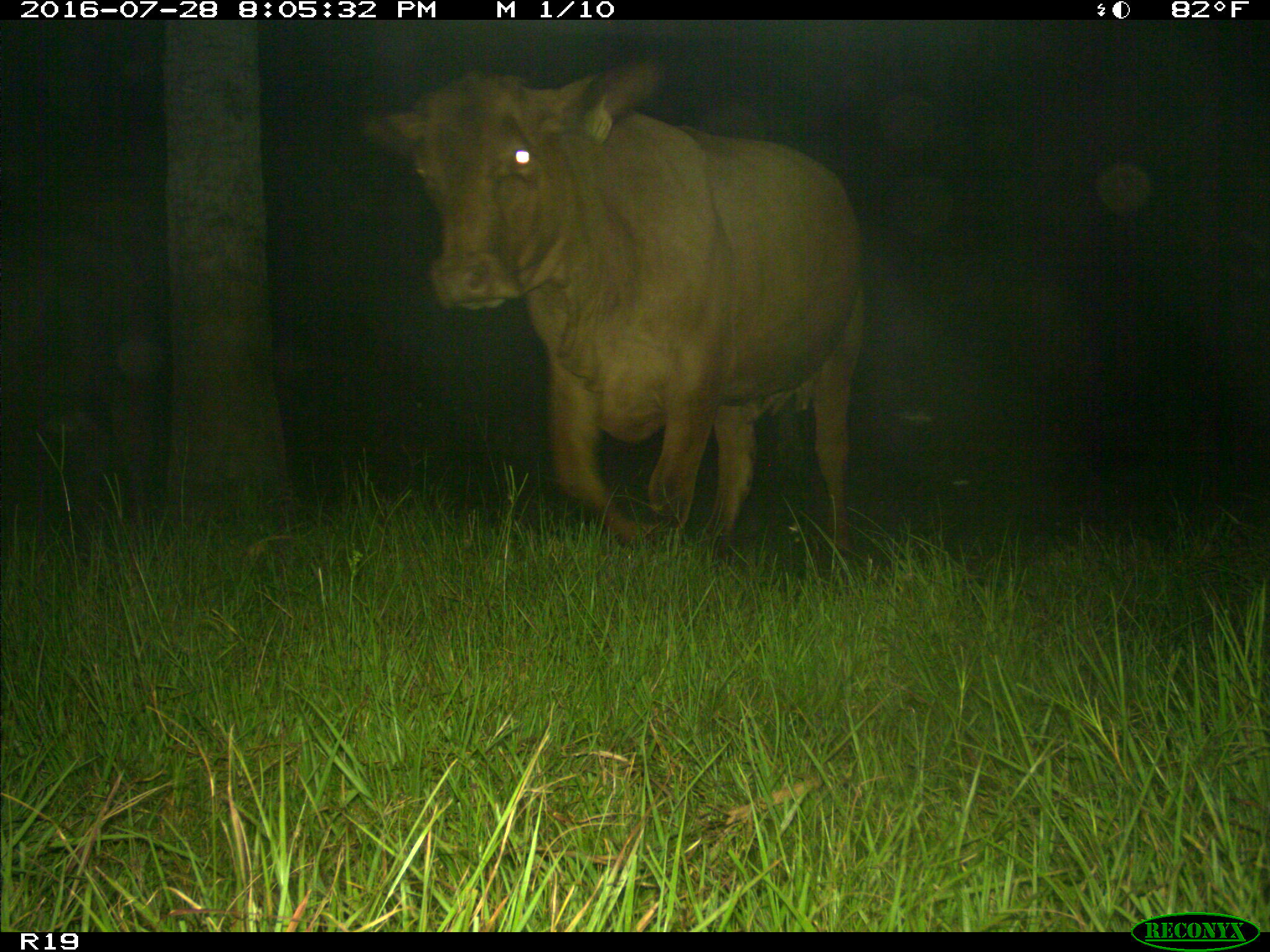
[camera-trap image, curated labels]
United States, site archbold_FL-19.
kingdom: Animalia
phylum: Chordata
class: Mammalia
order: Artiodactyla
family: Bovidae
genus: Bos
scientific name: Bos taurus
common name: domestic cow